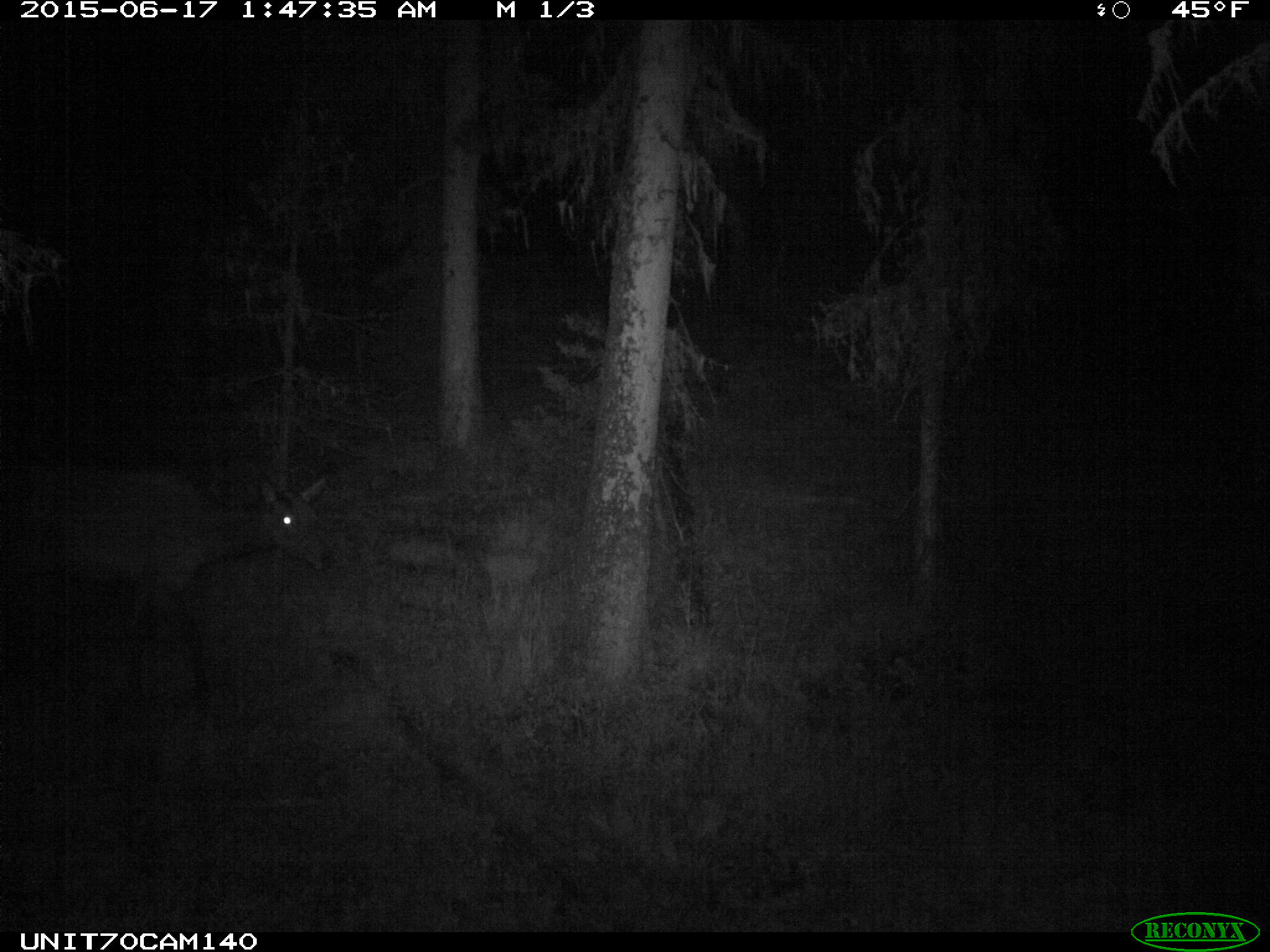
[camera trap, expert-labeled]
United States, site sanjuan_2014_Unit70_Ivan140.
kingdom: Animalia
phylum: Chordata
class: Mammalia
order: Artiodactyla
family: Cervidae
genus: Cervus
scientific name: Cervus elaphus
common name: red deer